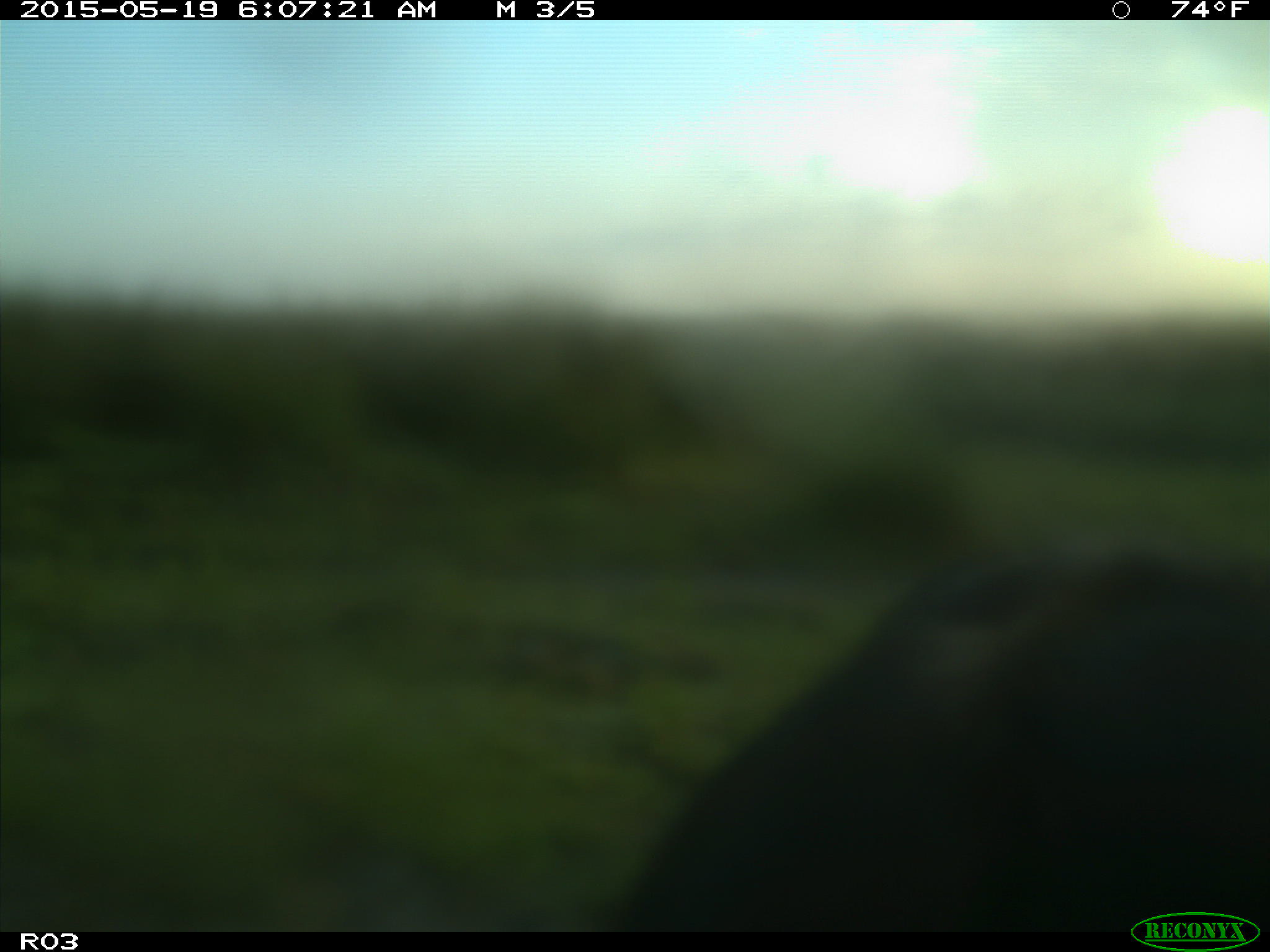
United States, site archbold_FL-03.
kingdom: Animalia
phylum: Chordata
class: Mammalia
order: Artiodactyla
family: Bovidae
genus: Bos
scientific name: Bos taurus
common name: domestic cow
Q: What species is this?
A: Bos taurus (domestic cow).